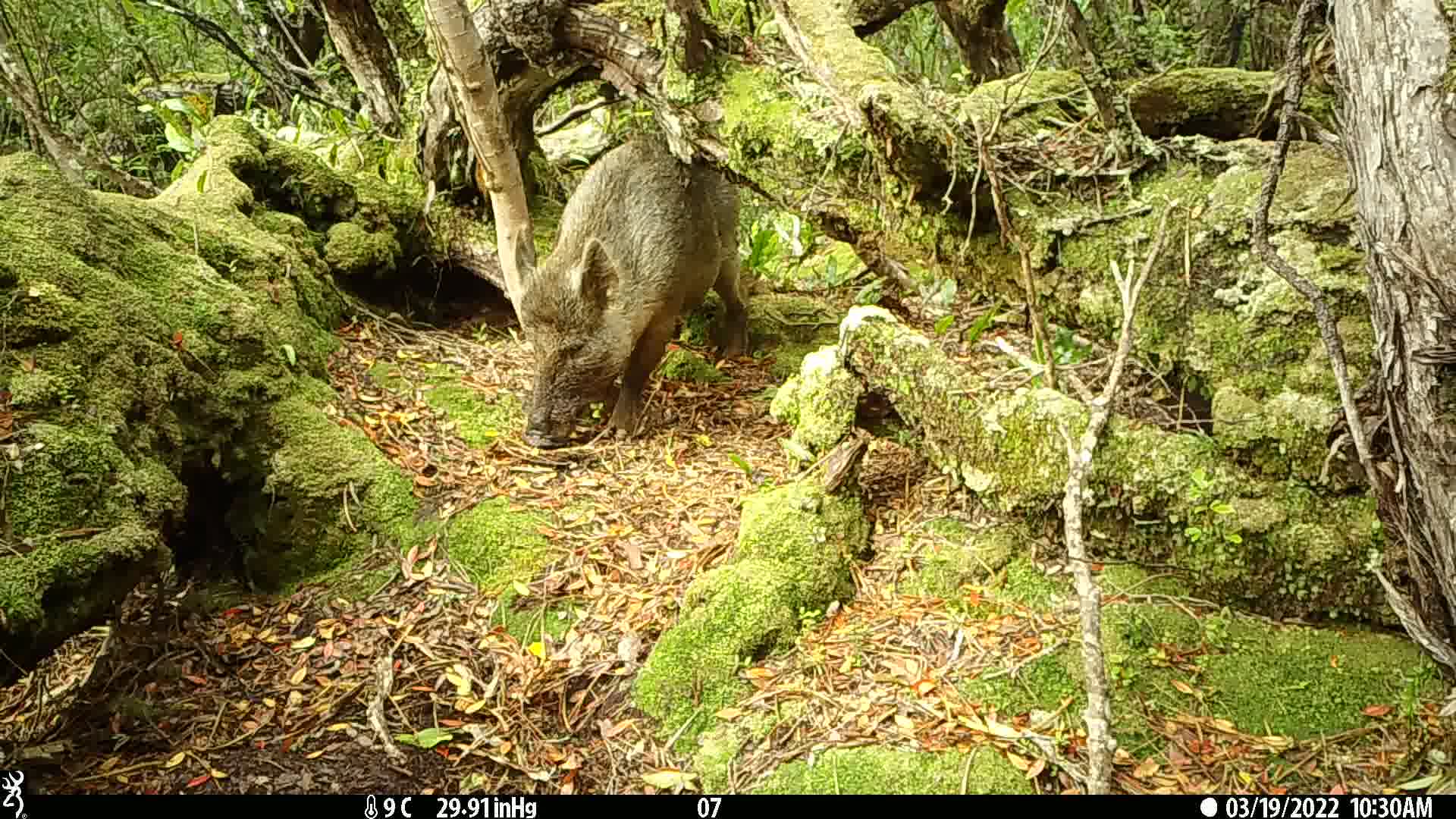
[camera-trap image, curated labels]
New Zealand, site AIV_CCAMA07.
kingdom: Animalia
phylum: Chordata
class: Mammalia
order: Artiodactyla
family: Suidae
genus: Sus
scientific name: Sus scrofa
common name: pig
Pig (Sus scrofa).